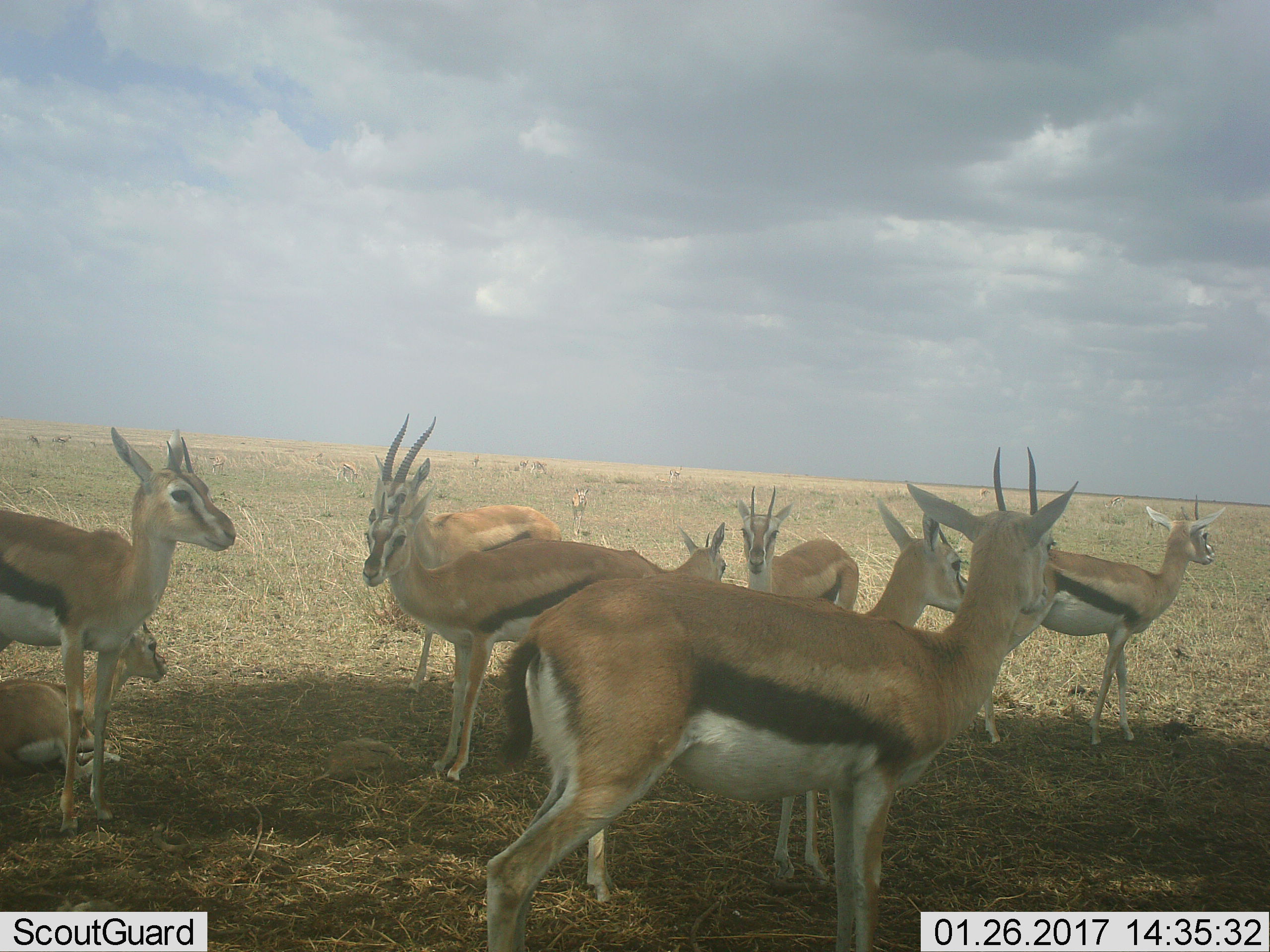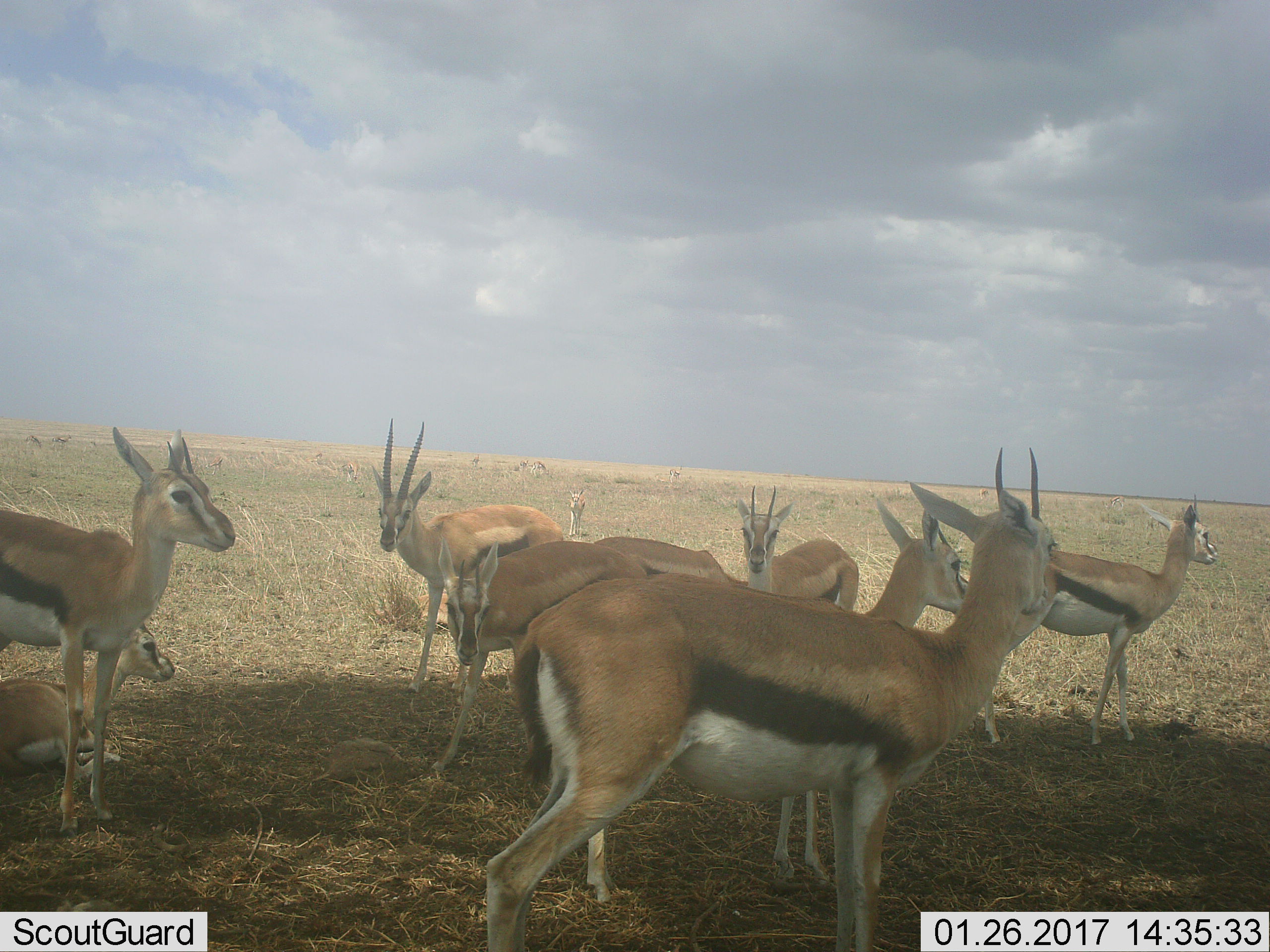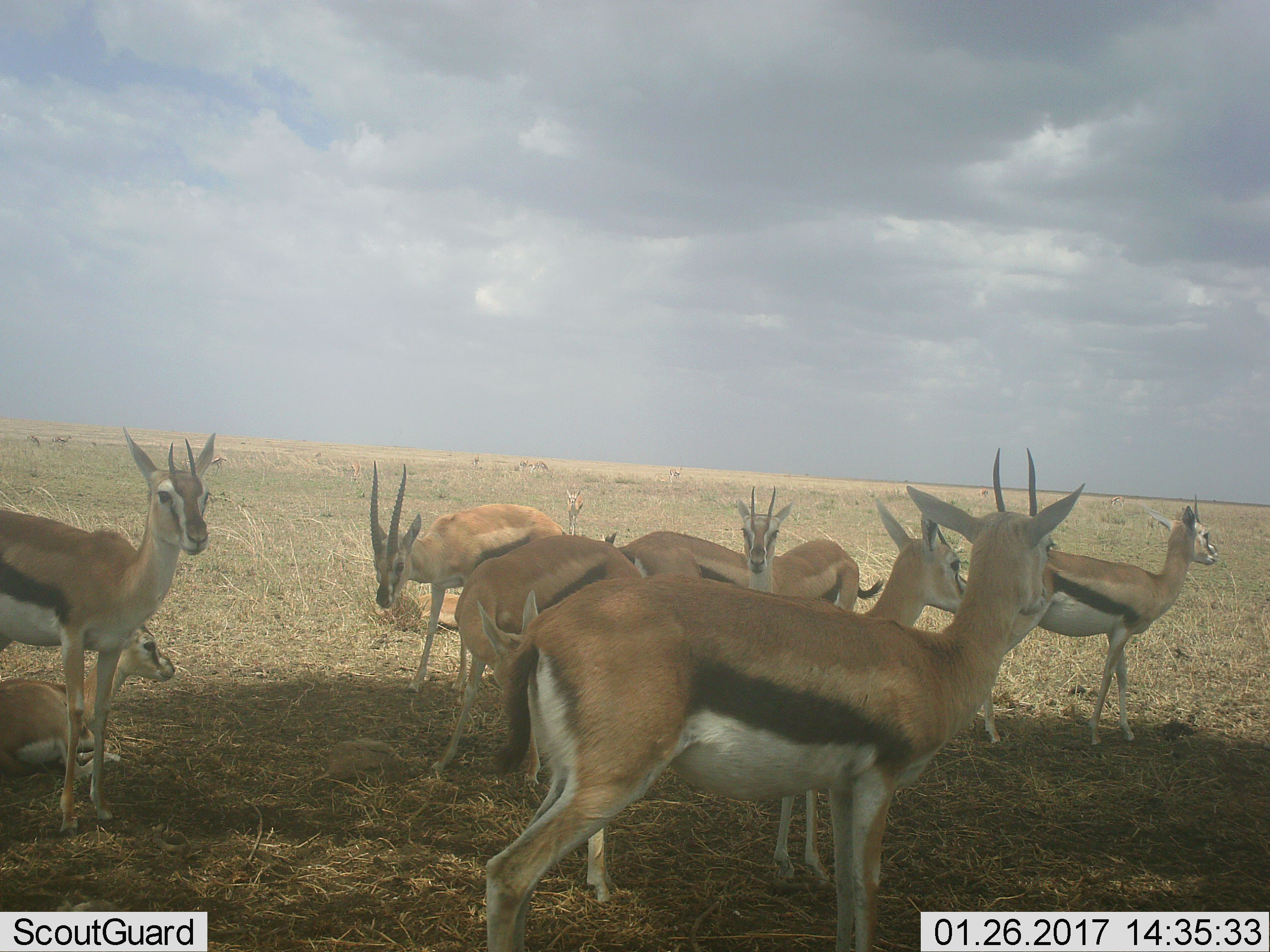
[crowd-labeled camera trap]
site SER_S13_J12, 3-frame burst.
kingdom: Animalia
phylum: Chordata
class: Mammalia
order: Artiodactyla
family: Bovidae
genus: Eudorcas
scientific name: Eudorcas thomsonii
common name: thomson's gazelle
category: gazellethomsons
Gazellethomsons (thomson's gazelle) (Eudorcas thomsonii), count 11-50. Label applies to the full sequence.